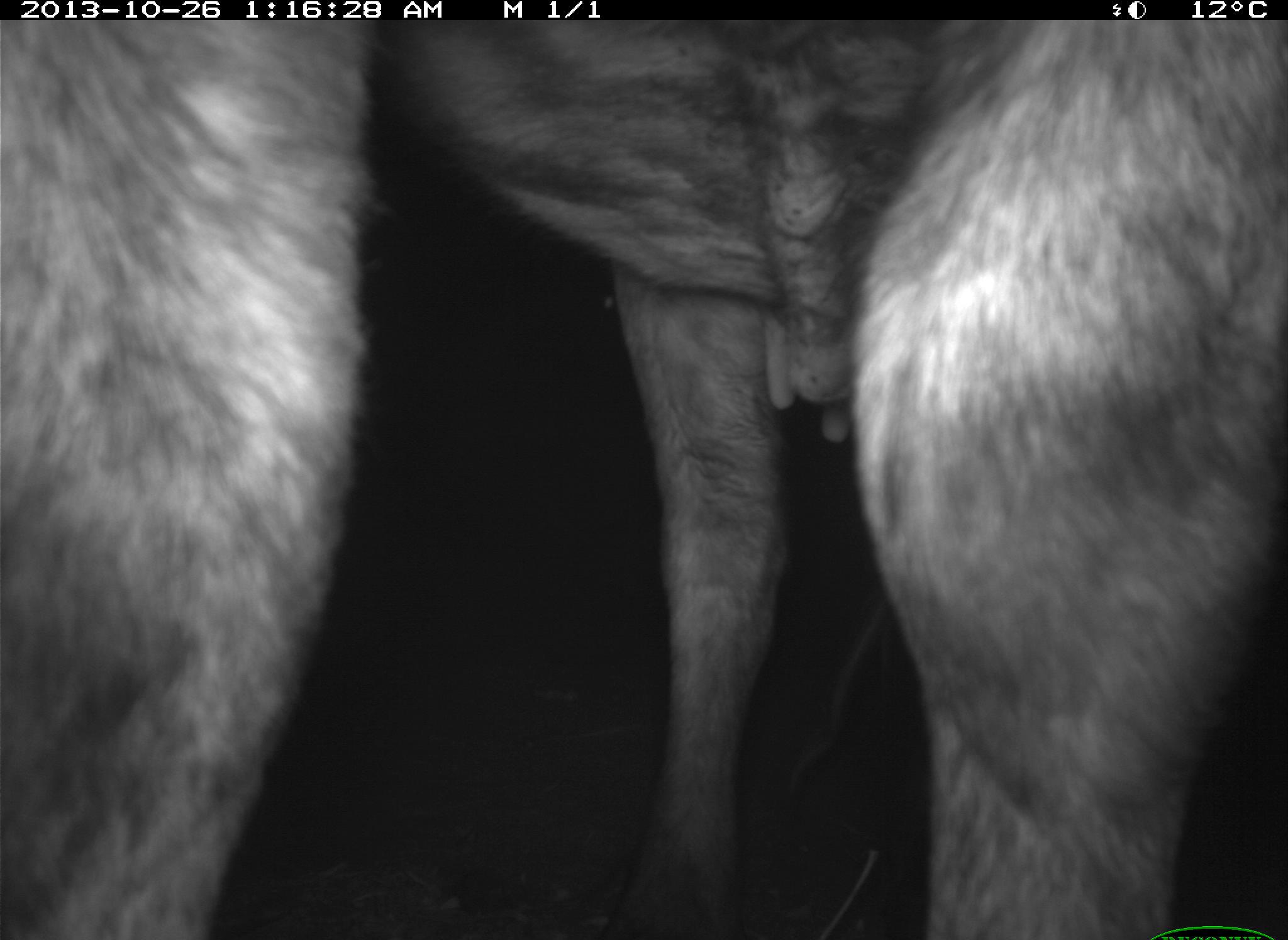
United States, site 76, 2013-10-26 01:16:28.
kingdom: Animalia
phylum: Chordata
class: Mammalia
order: Artiodactyla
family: Bovidae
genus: Bos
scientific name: Bos taurus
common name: cow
Cow (Bos taurus).